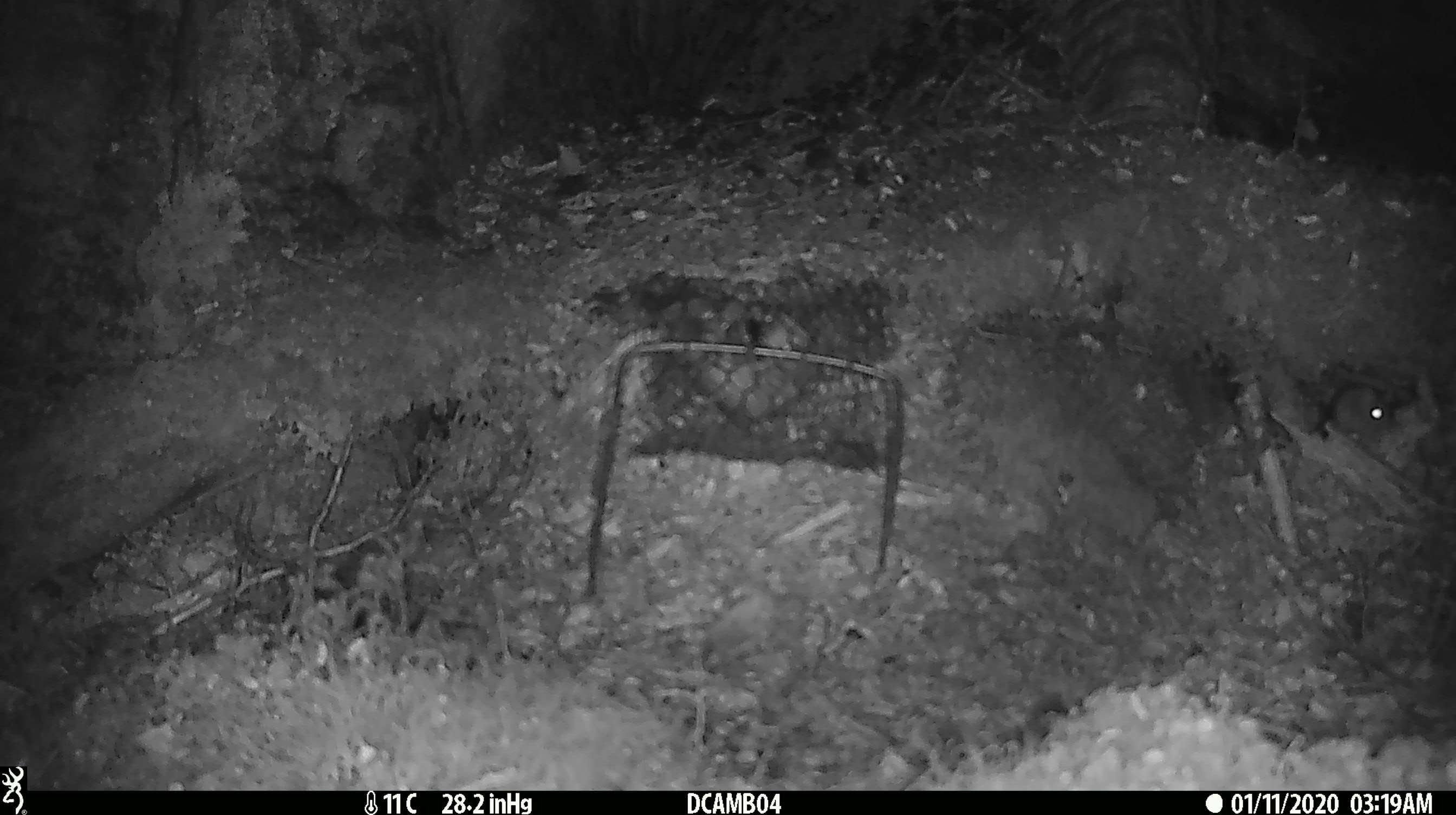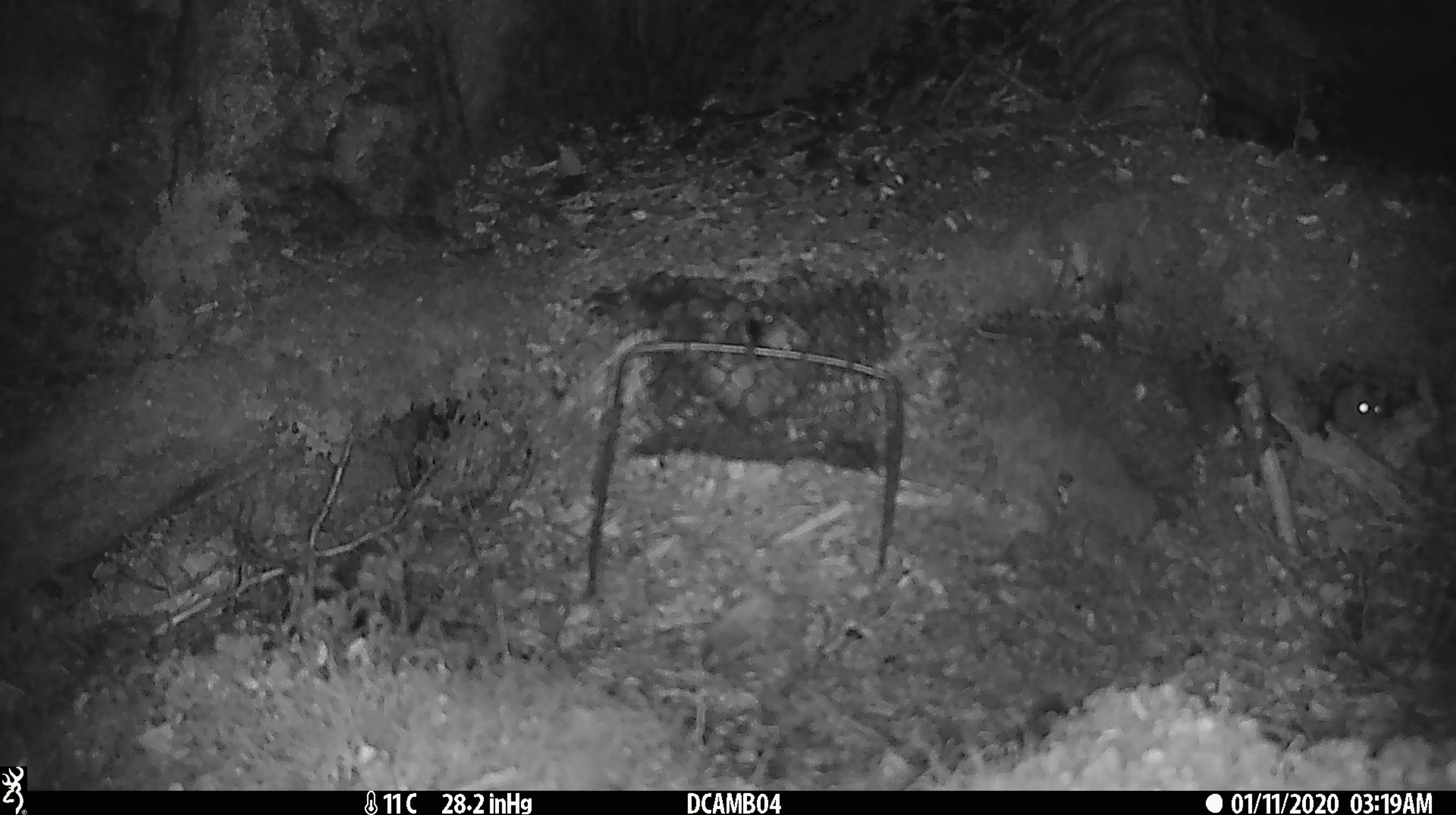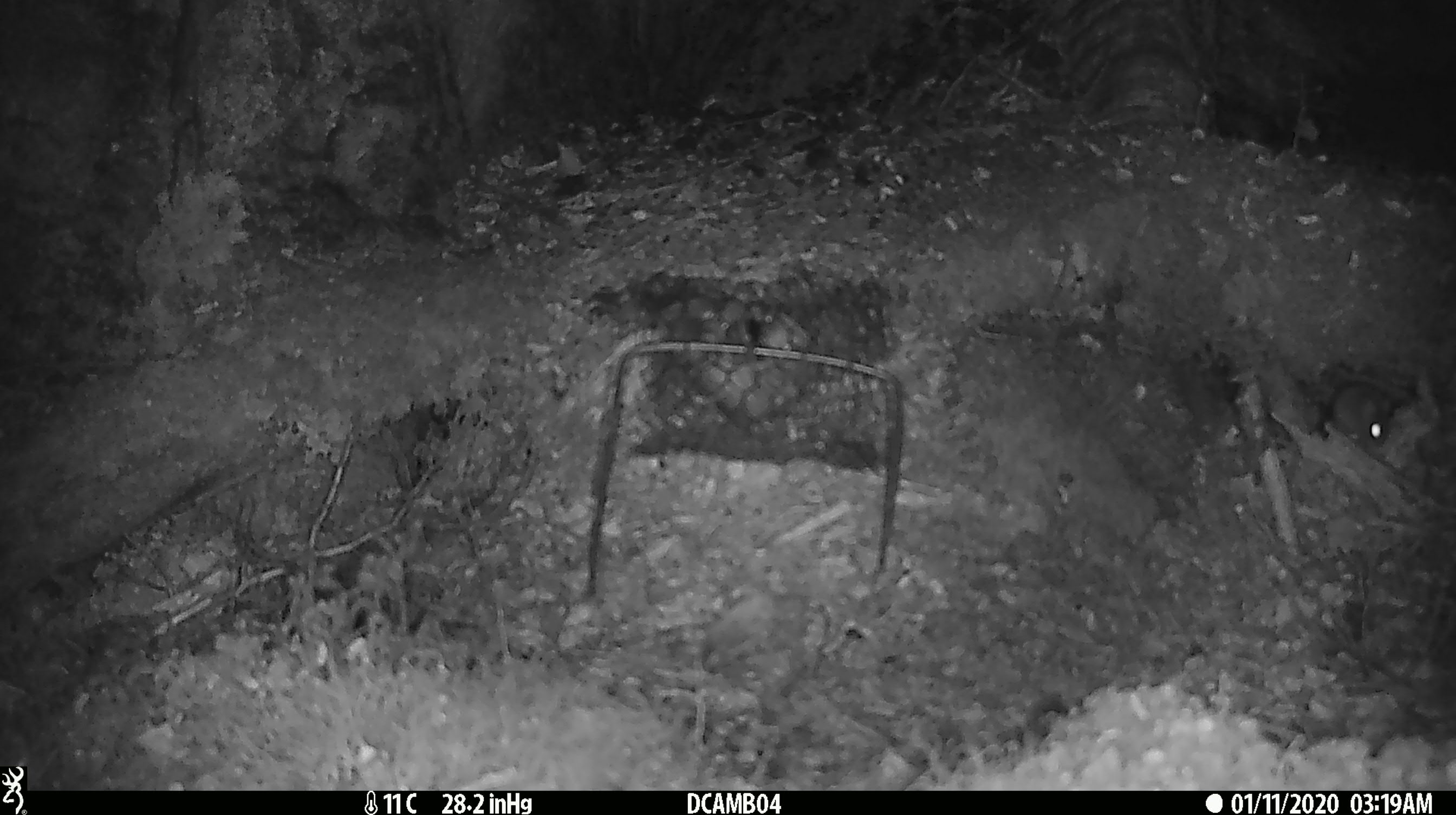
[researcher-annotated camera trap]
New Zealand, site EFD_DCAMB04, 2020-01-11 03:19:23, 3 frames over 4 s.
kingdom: Animalia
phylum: Chordata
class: Mammalia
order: Rodentia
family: Muridae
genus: Mus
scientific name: Mus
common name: mouse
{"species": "mouse (Mus)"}